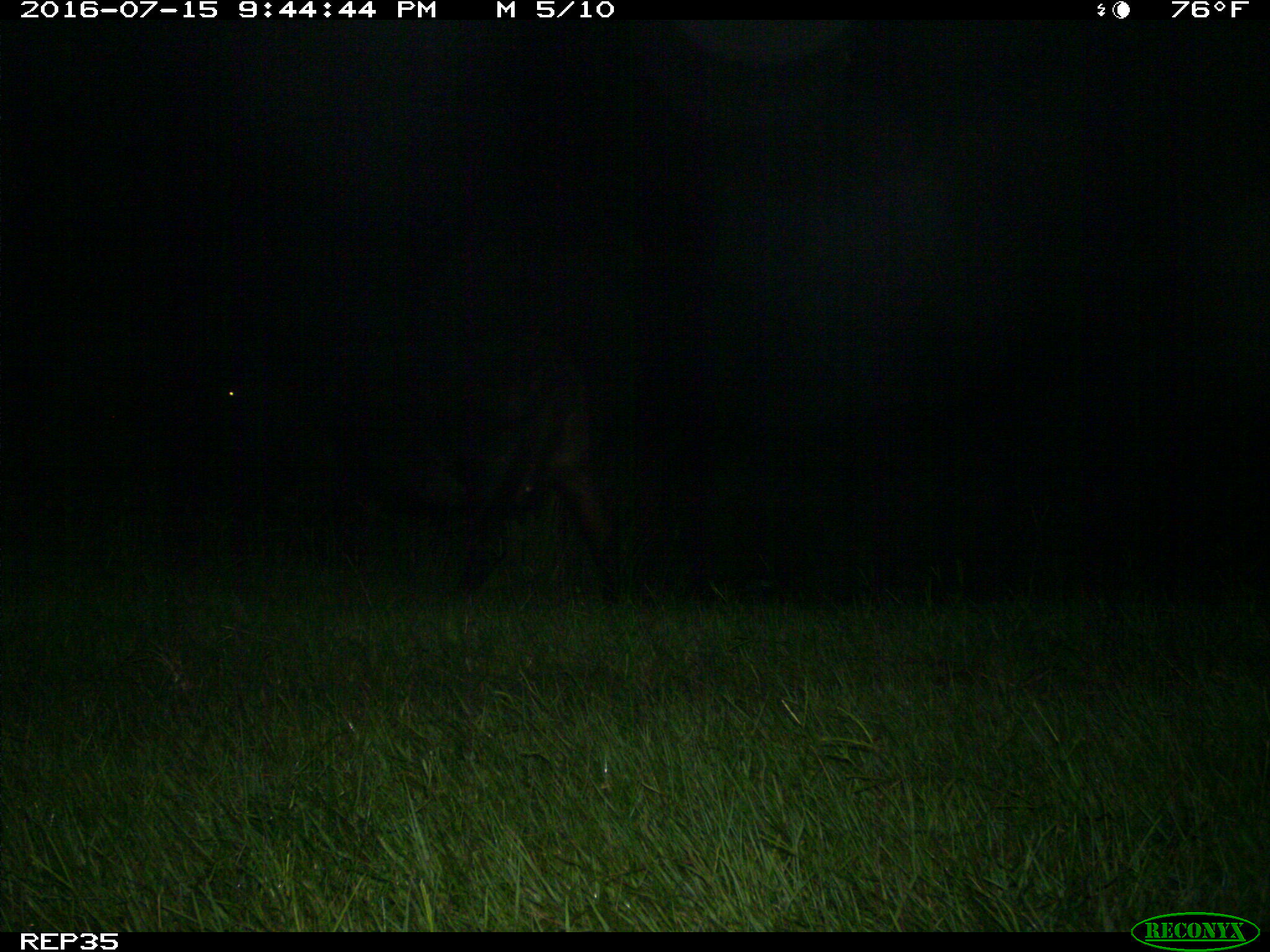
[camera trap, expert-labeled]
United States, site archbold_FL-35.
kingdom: Animalia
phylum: Chordata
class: Mammalia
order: Artiodactyla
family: Bovidae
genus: Bos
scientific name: Bos taurus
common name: domestic cow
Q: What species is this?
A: Bos taurus (domestic cow).